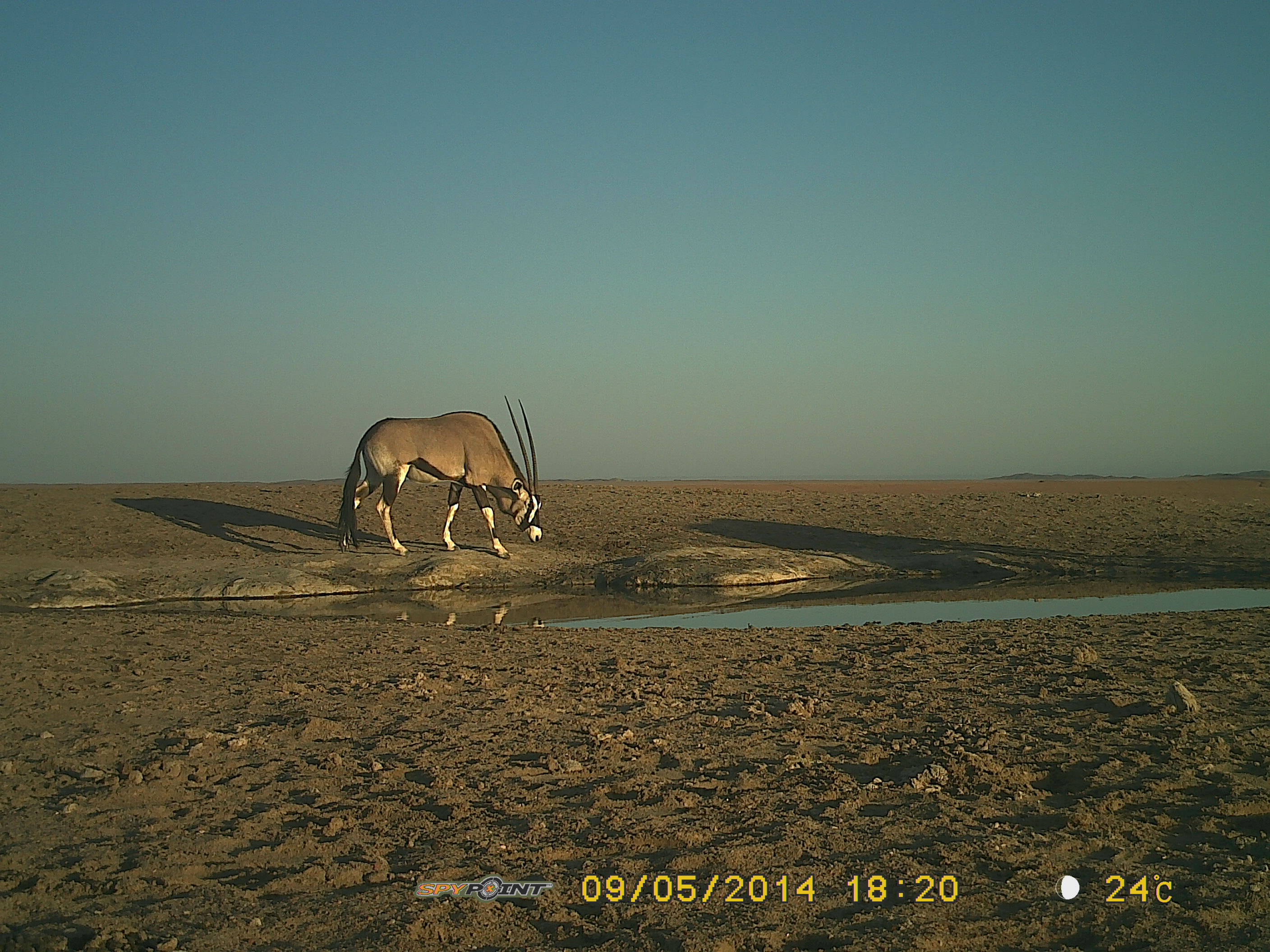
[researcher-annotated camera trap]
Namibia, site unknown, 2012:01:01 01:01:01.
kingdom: Animalia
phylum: Chordata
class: Mammalia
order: Artiodactyla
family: Bovidae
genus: Oryx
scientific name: Oryx gazella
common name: gemsbok